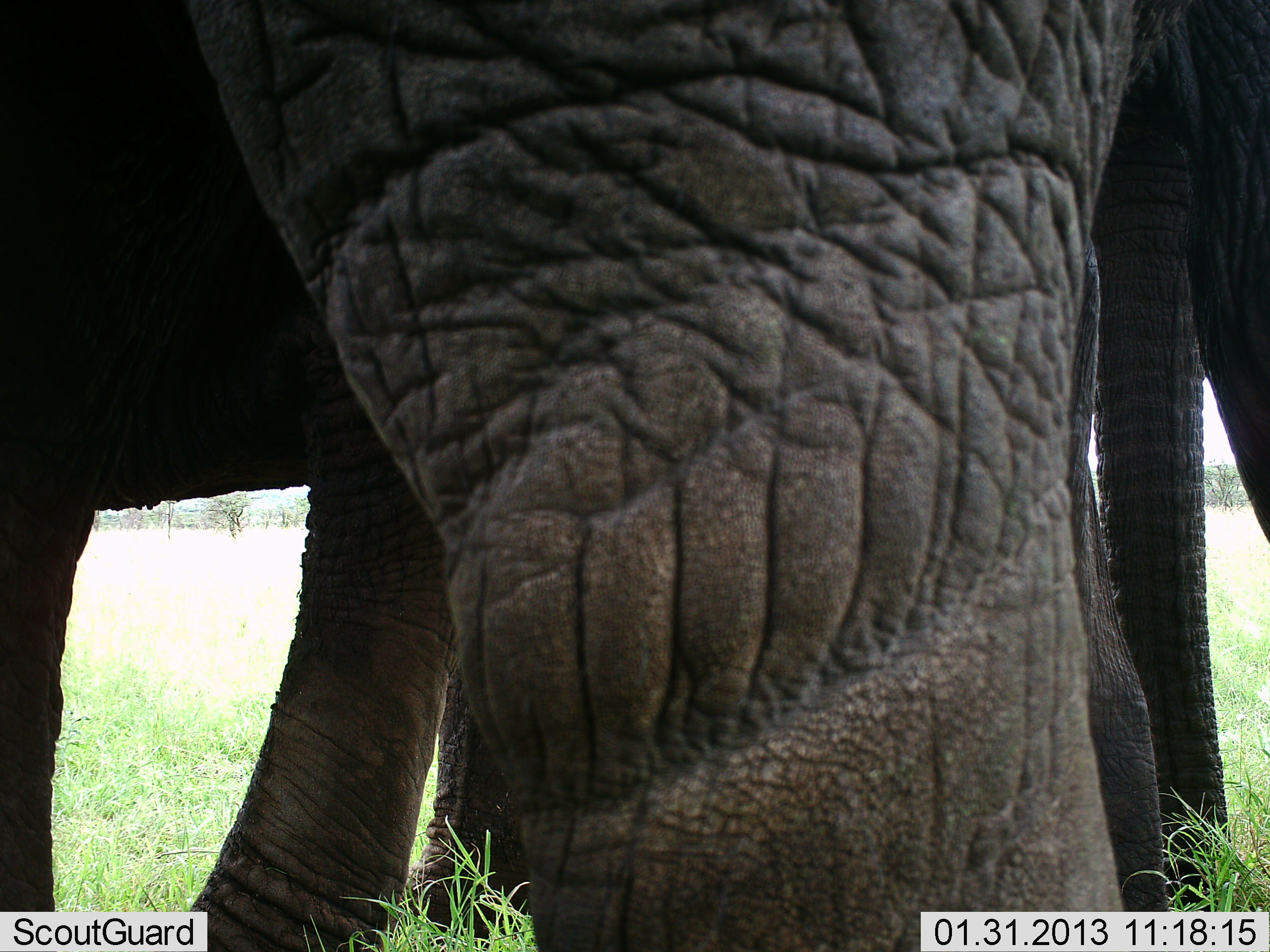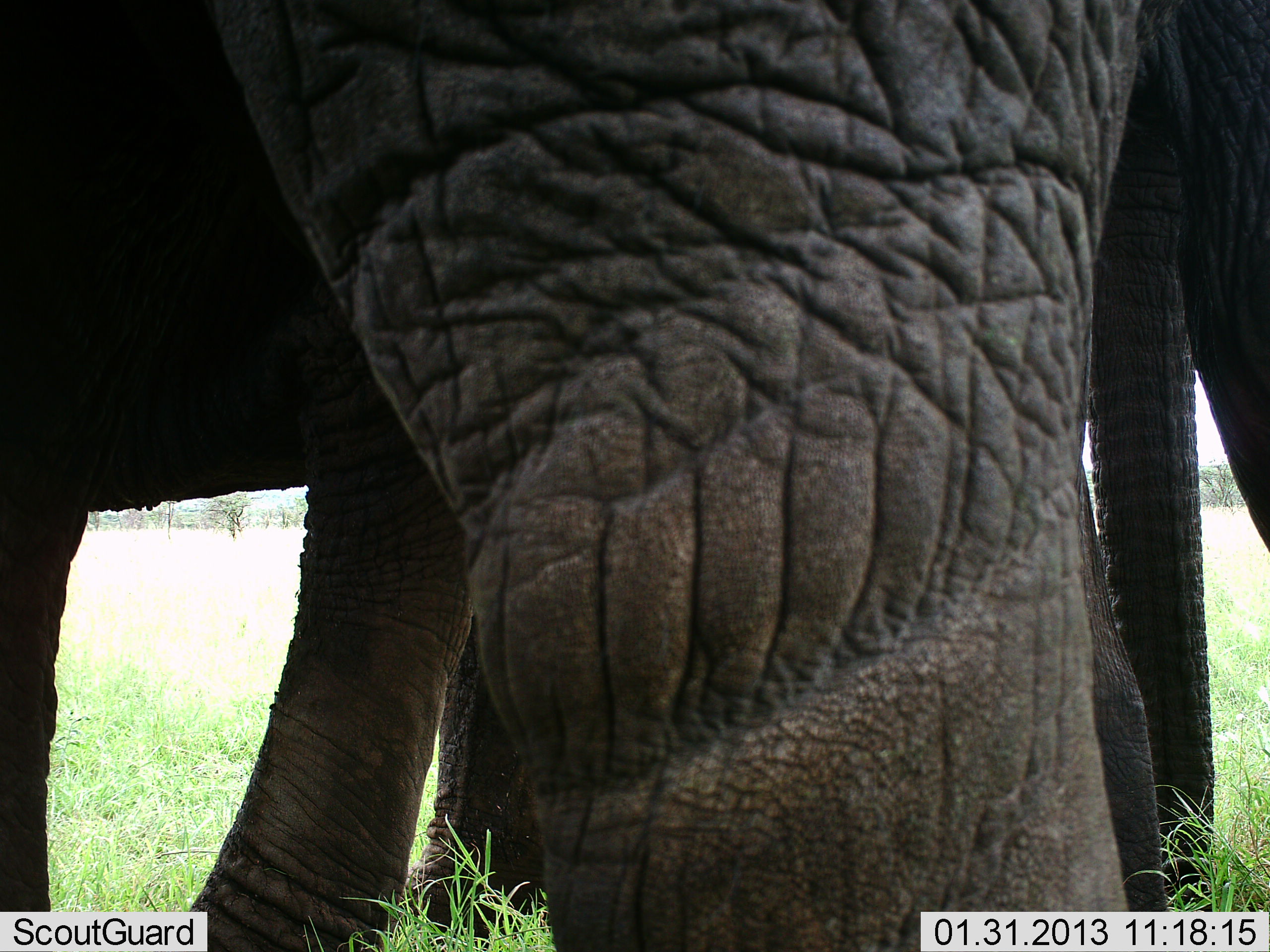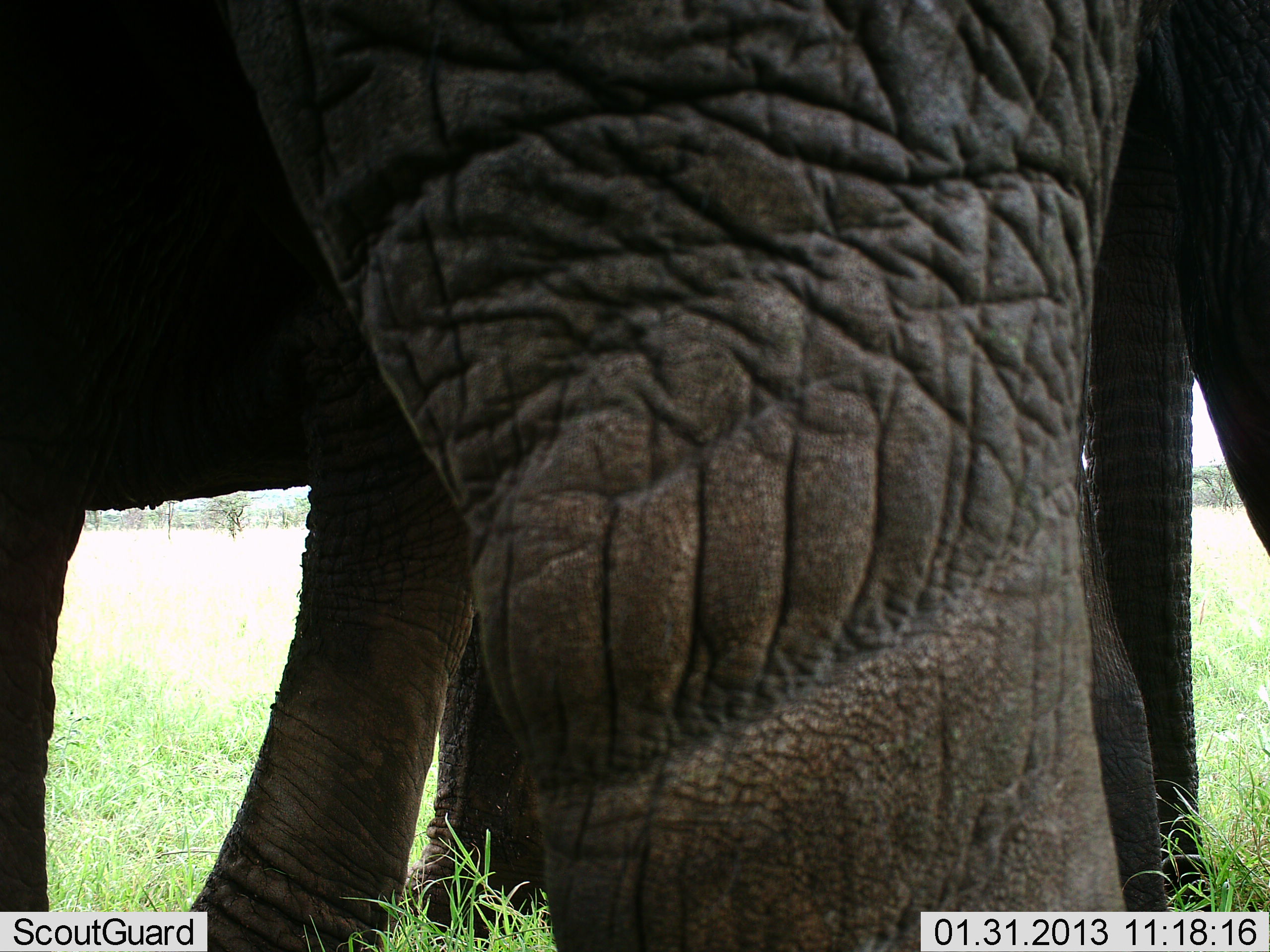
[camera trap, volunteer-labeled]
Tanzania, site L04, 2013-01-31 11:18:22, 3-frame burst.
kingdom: Animalia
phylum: Chordata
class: Mammalia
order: Proboscidea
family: Elephantidae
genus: Loxodonta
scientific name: Loxodonta africana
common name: african bush elephant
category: elephant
Elephant (african bush elephant) (Loxodonta africana), count 2. Behavior (volunteer vote fractions): standing 92%, resting 0%, moving 8%, interacting 0%. Young present (vote fraction): 0%. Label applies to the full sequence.